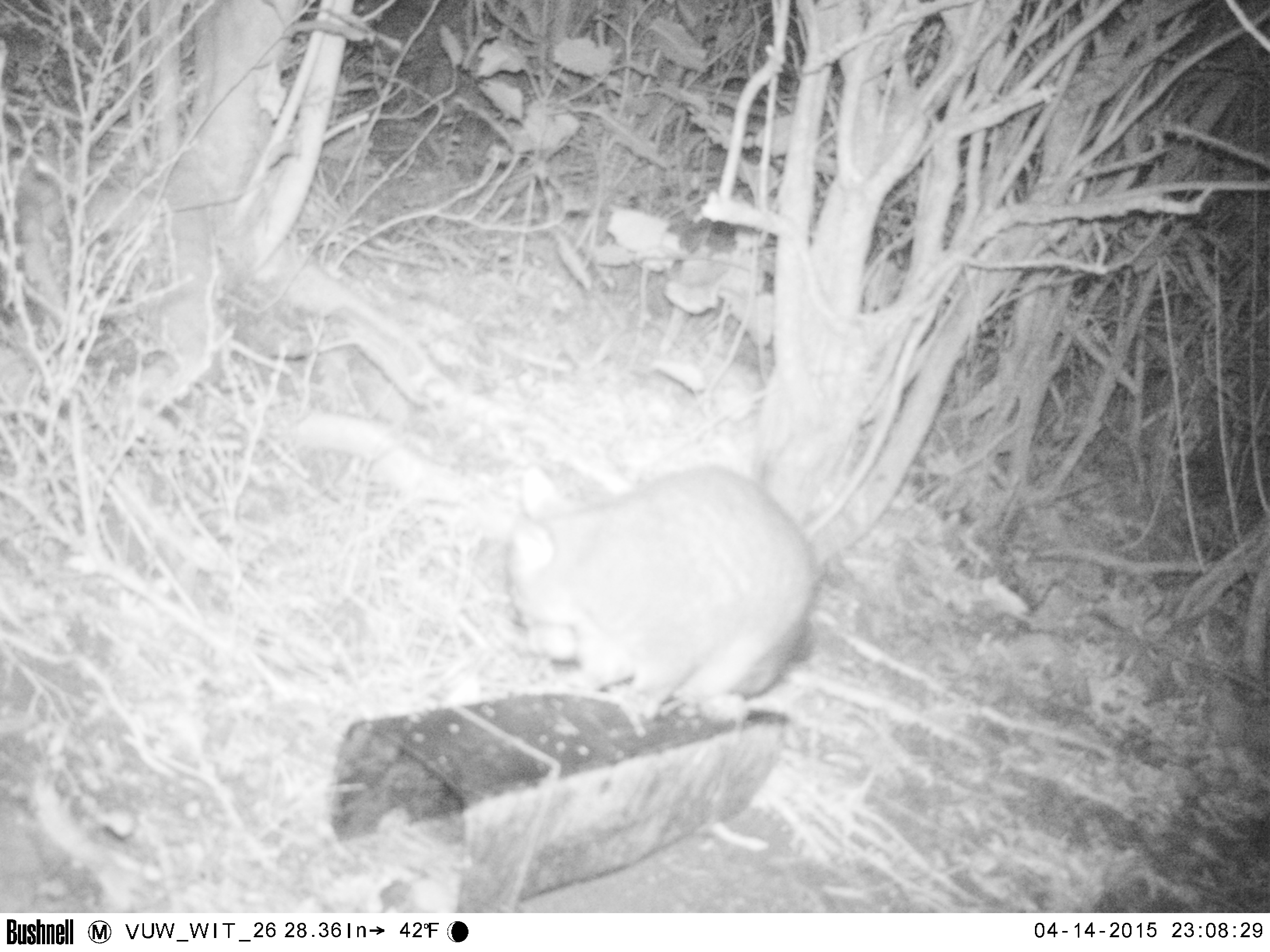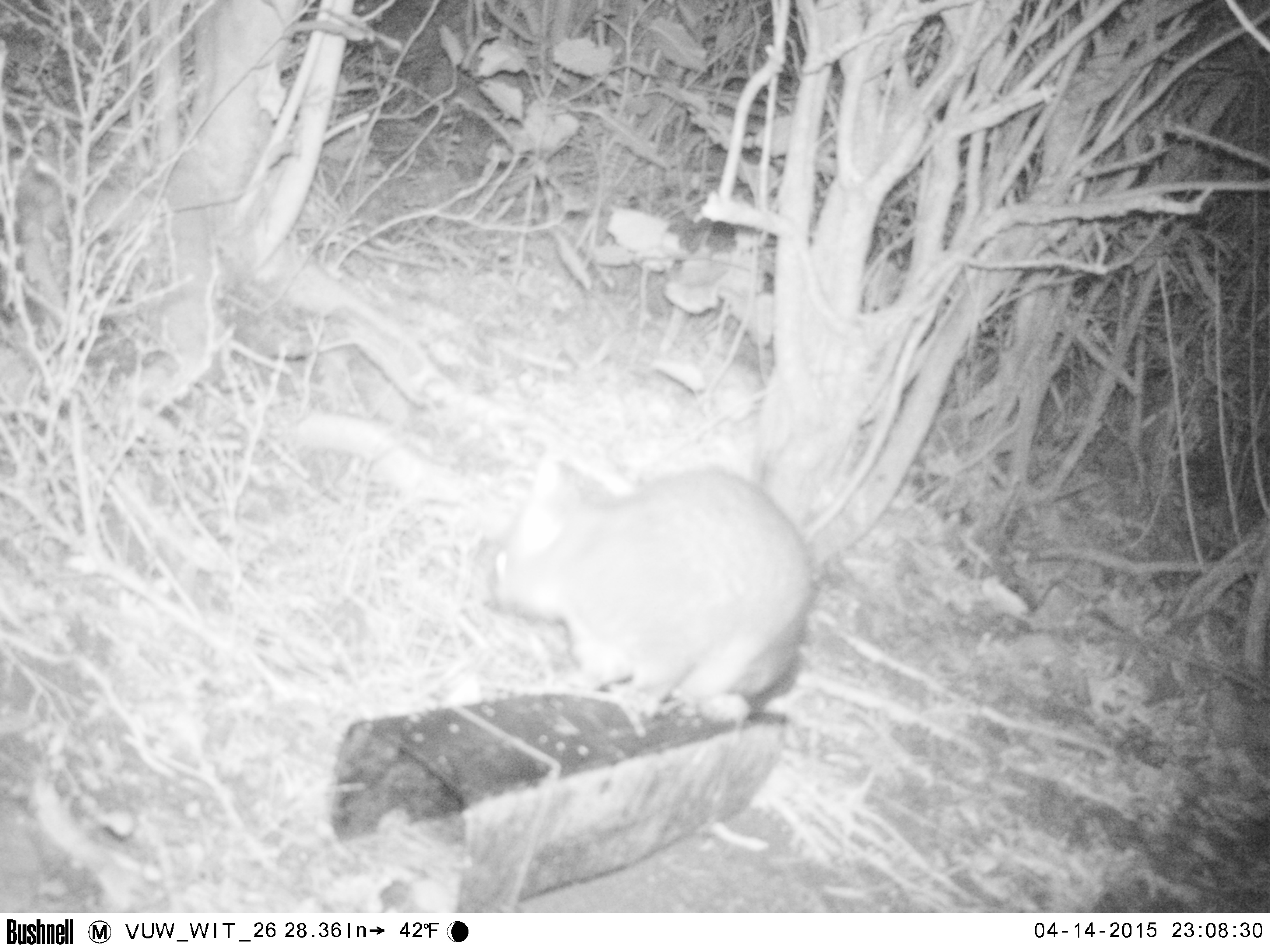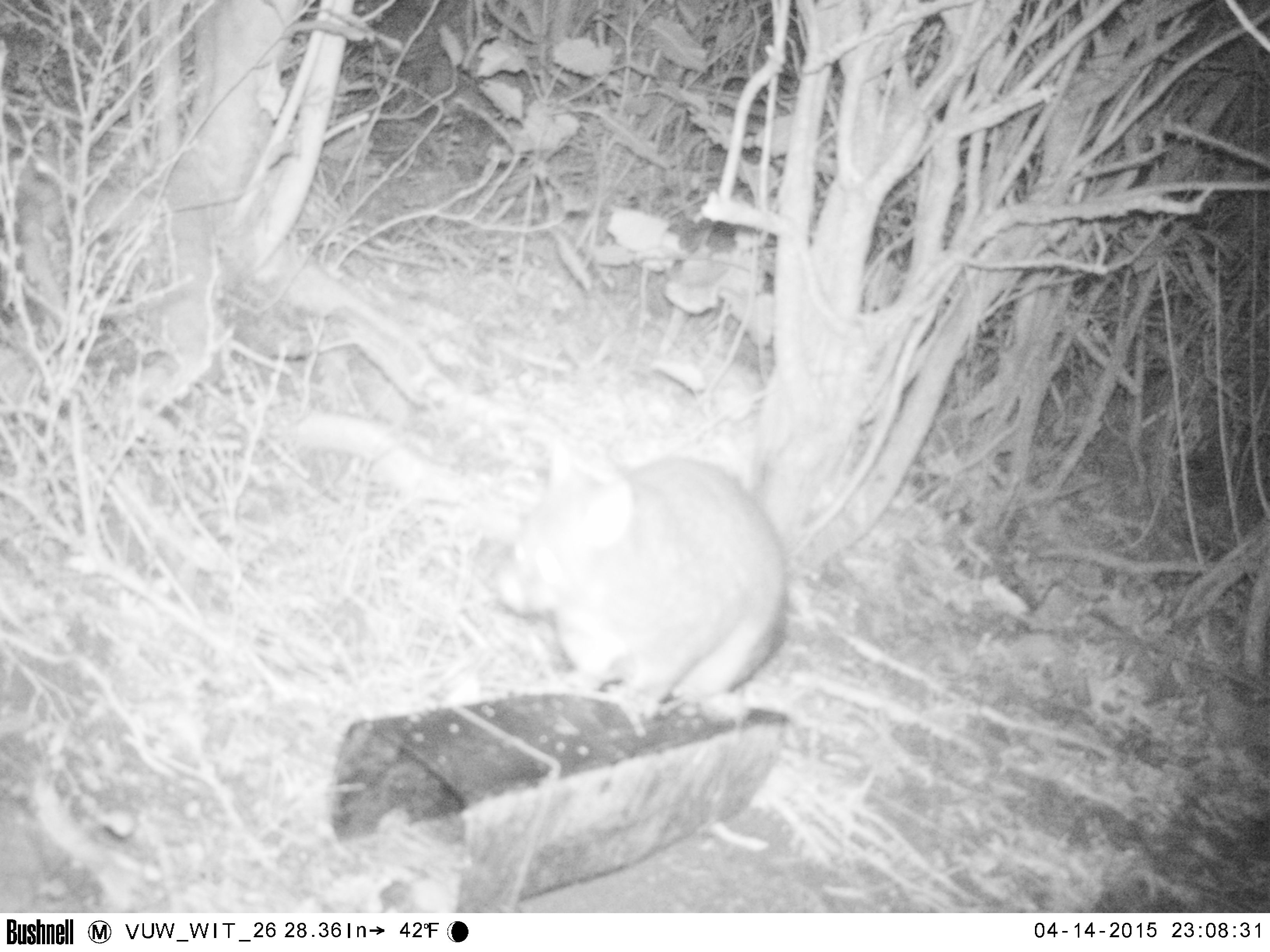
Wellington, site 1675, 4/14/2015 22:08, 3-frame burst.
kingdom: Animalia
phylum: Chordata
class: Mammalia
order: Didelphimorphia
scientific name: Didelphimorphia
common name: possum